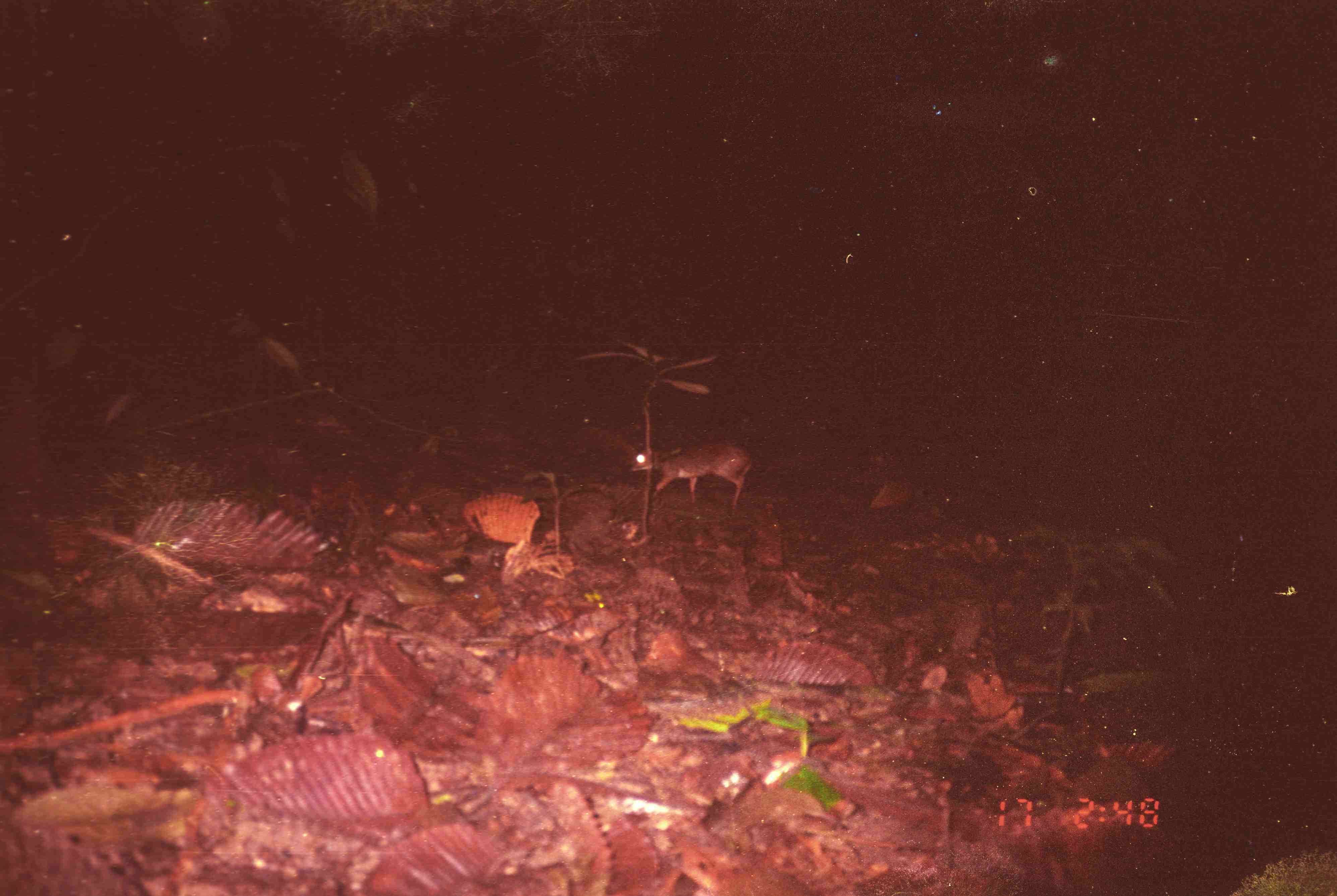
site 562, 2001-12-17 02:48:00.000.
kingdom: Animalia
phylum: Chordata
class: Mammalia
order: Artiodactyla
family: Tragulidae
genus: Tragulus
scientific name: Tragulus javanicus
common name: javan chevrotain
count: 1